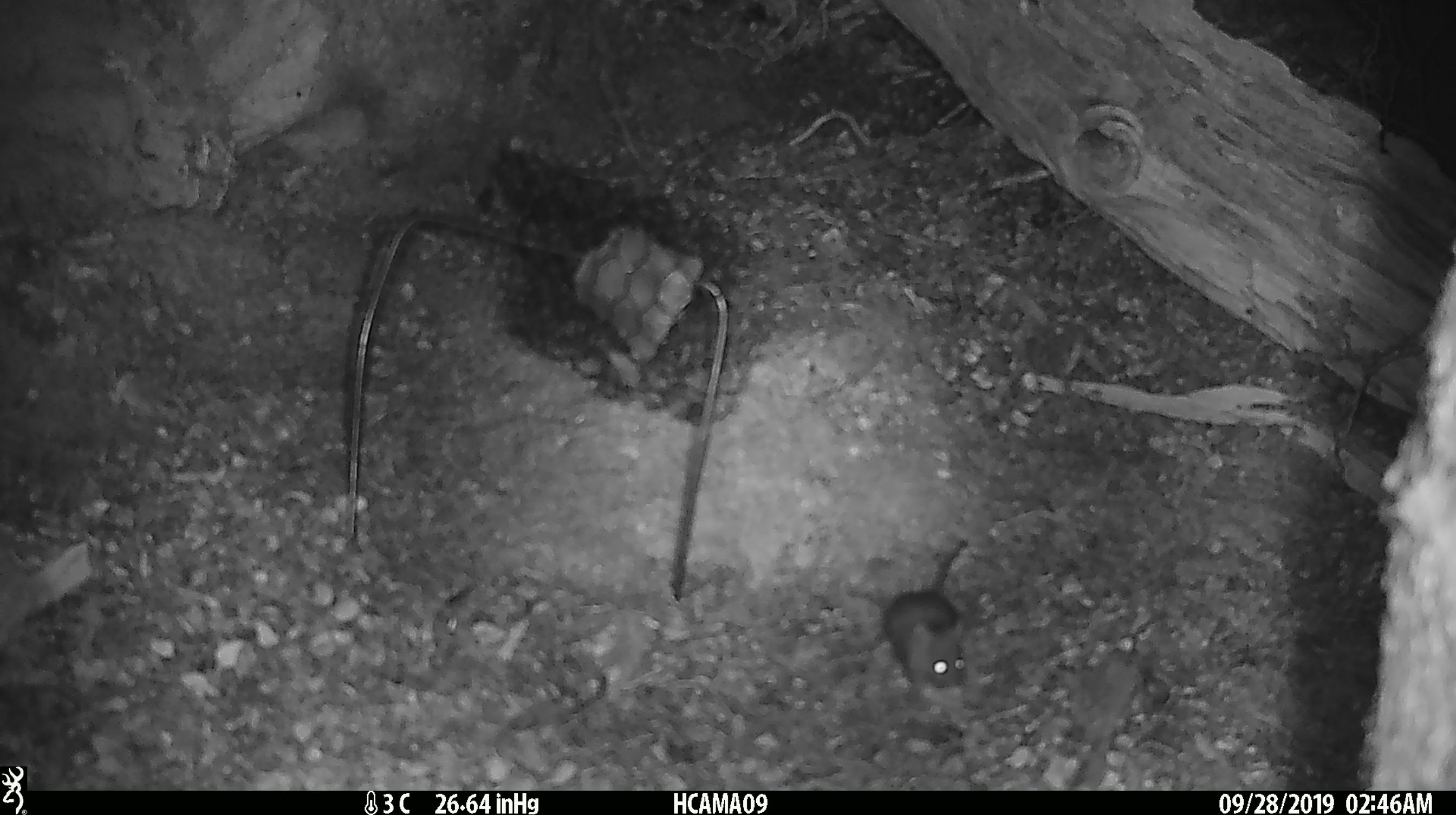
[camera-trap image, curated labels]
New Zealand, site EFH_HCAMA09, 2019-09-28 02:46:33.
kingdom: Animalia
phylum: Chordata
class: Mammalia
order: Rodentia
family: Muridae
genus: Mus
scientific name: Mus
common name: mouse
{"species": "mouse (Mus)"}